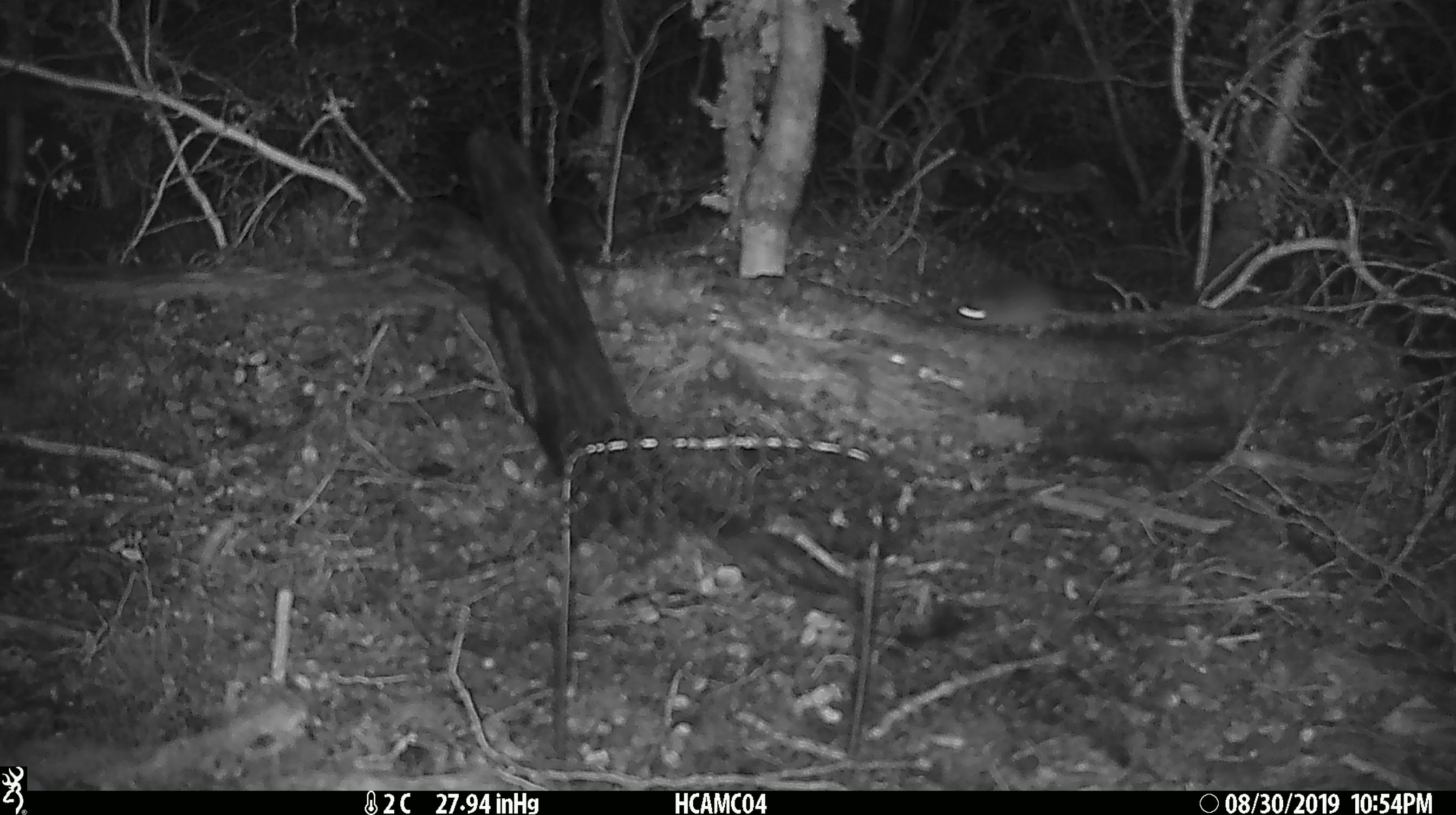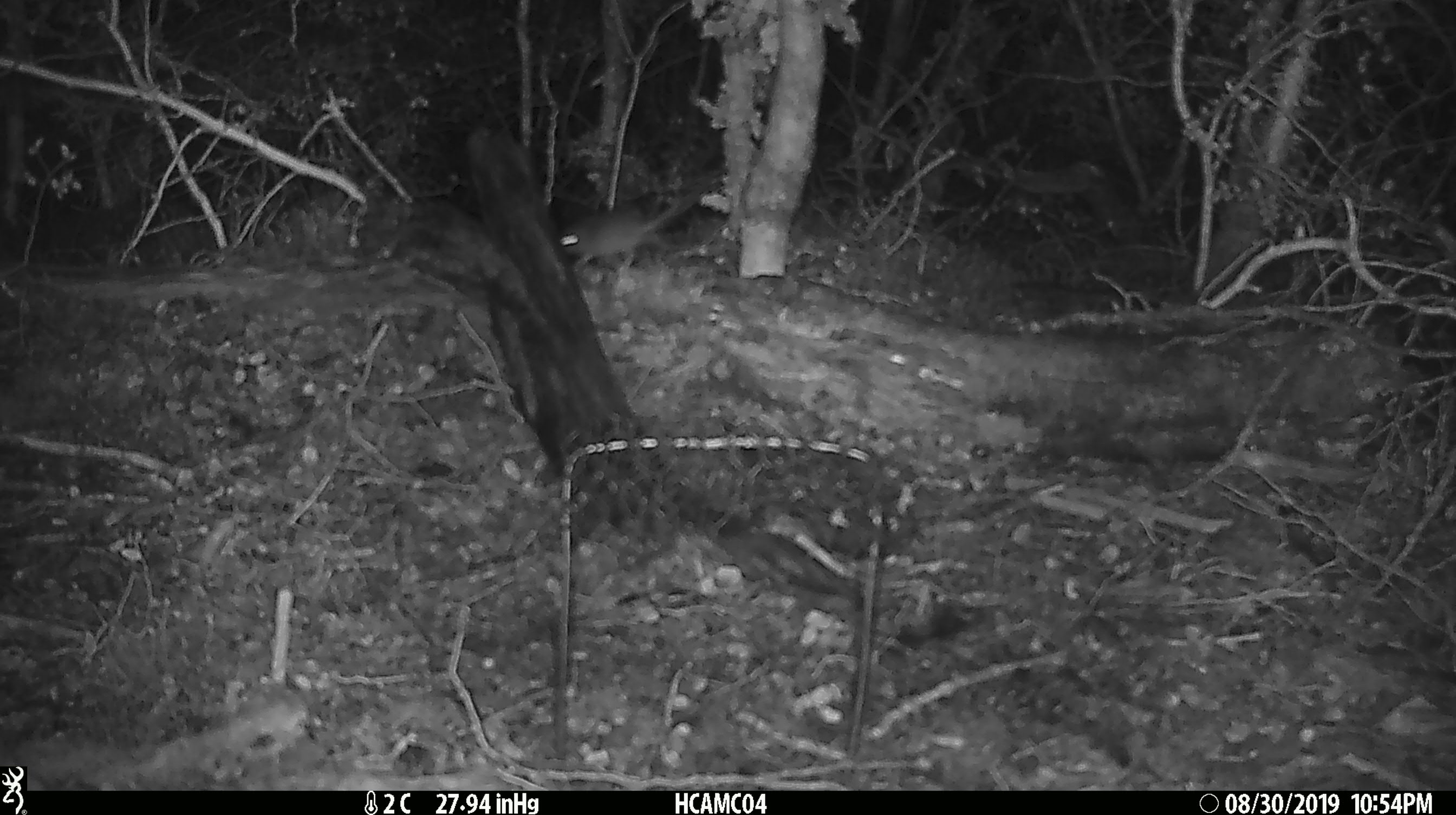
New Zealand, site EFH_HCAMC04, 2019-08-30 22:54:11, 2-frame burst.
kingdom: Animalia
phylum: Chordata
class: Mammalia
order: Rodentia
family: Muridae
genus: Mus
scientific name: Mus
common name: mouse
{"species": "mouse (Mus)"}